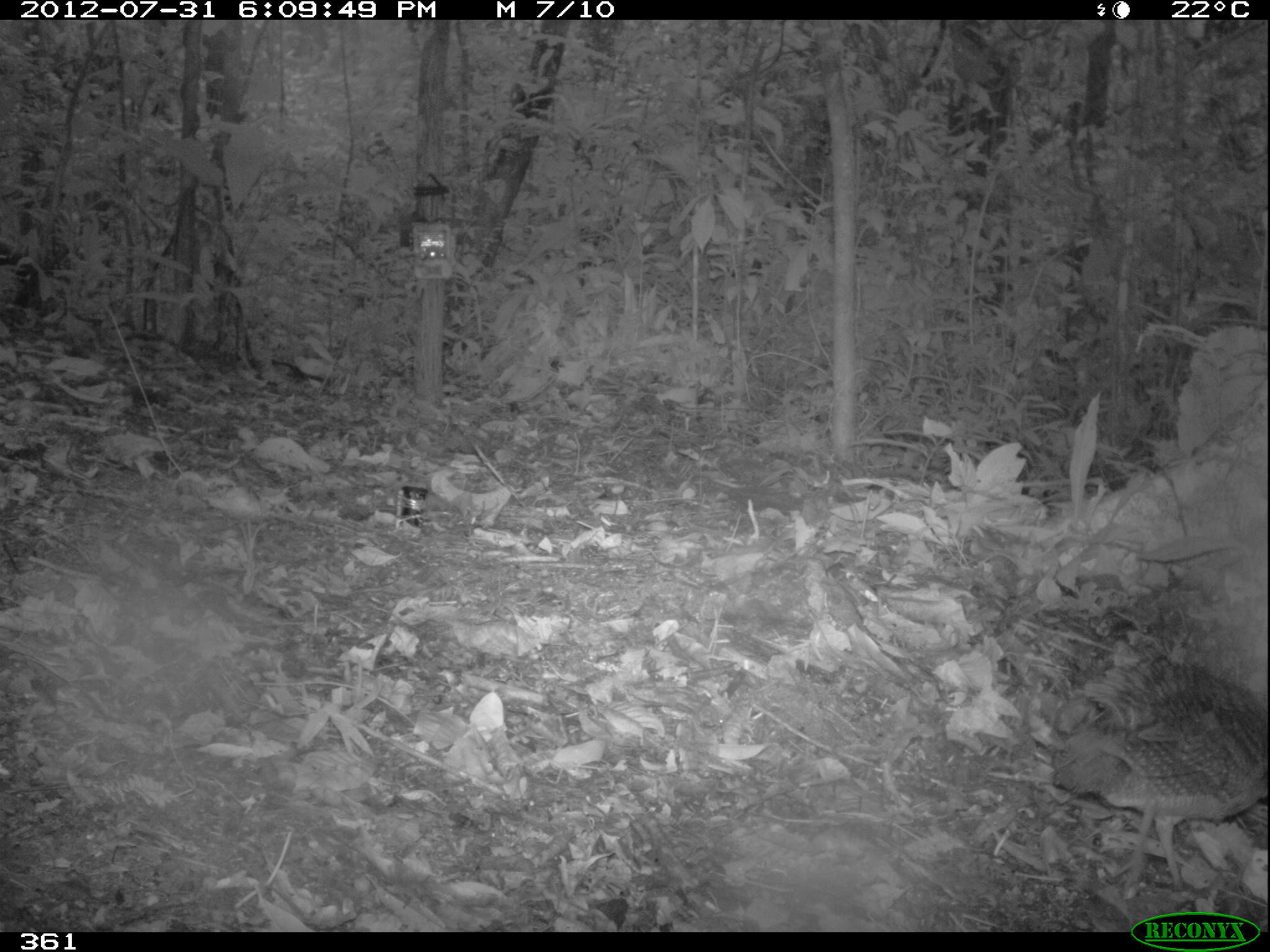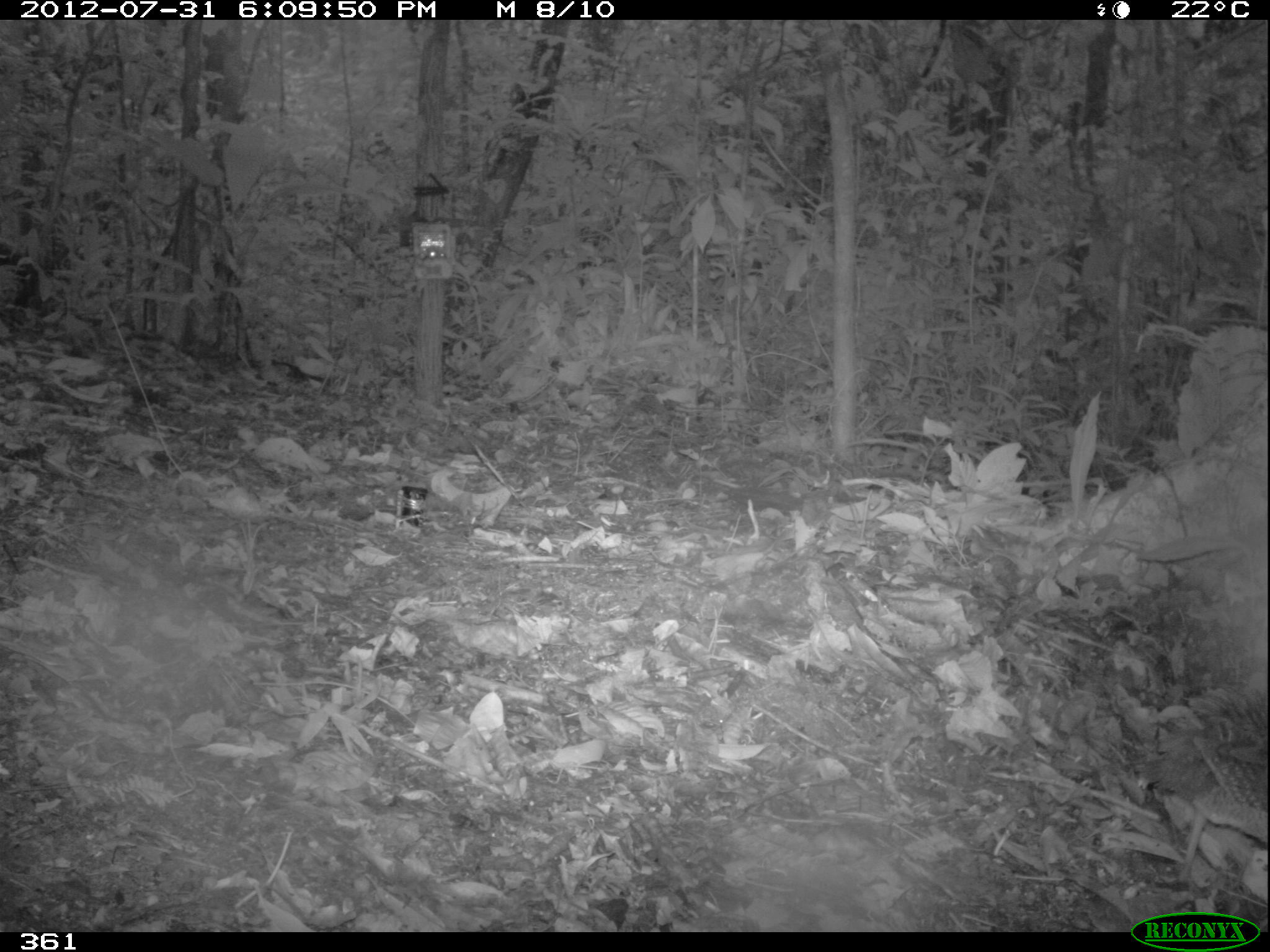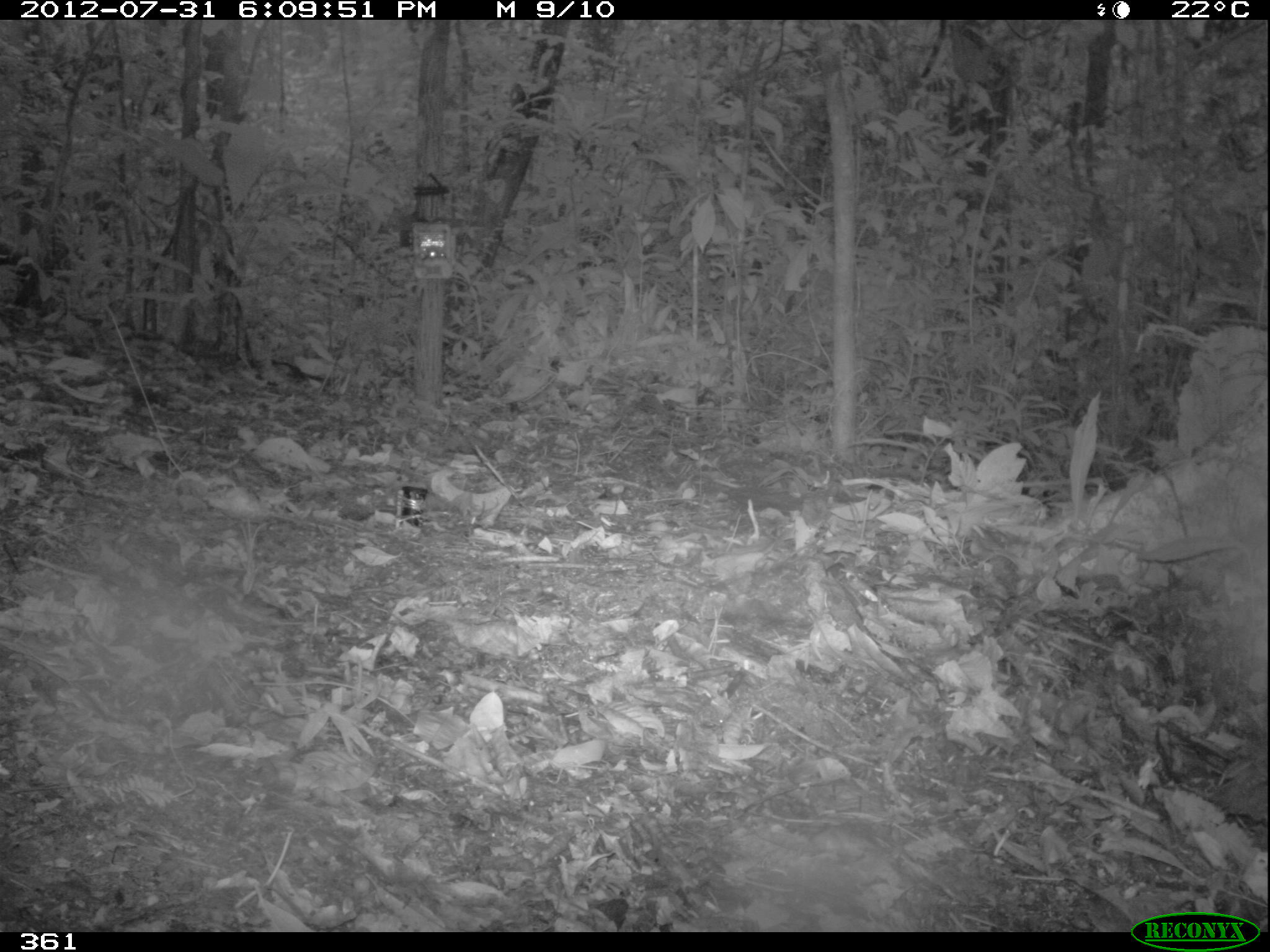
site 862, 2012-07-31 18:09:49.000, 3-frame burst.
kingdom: Animalia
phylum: Chordata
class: Aves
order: Galliformes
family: Phasianidae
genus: Alectoris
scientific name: Alectoris rufa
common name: red-legged partridge